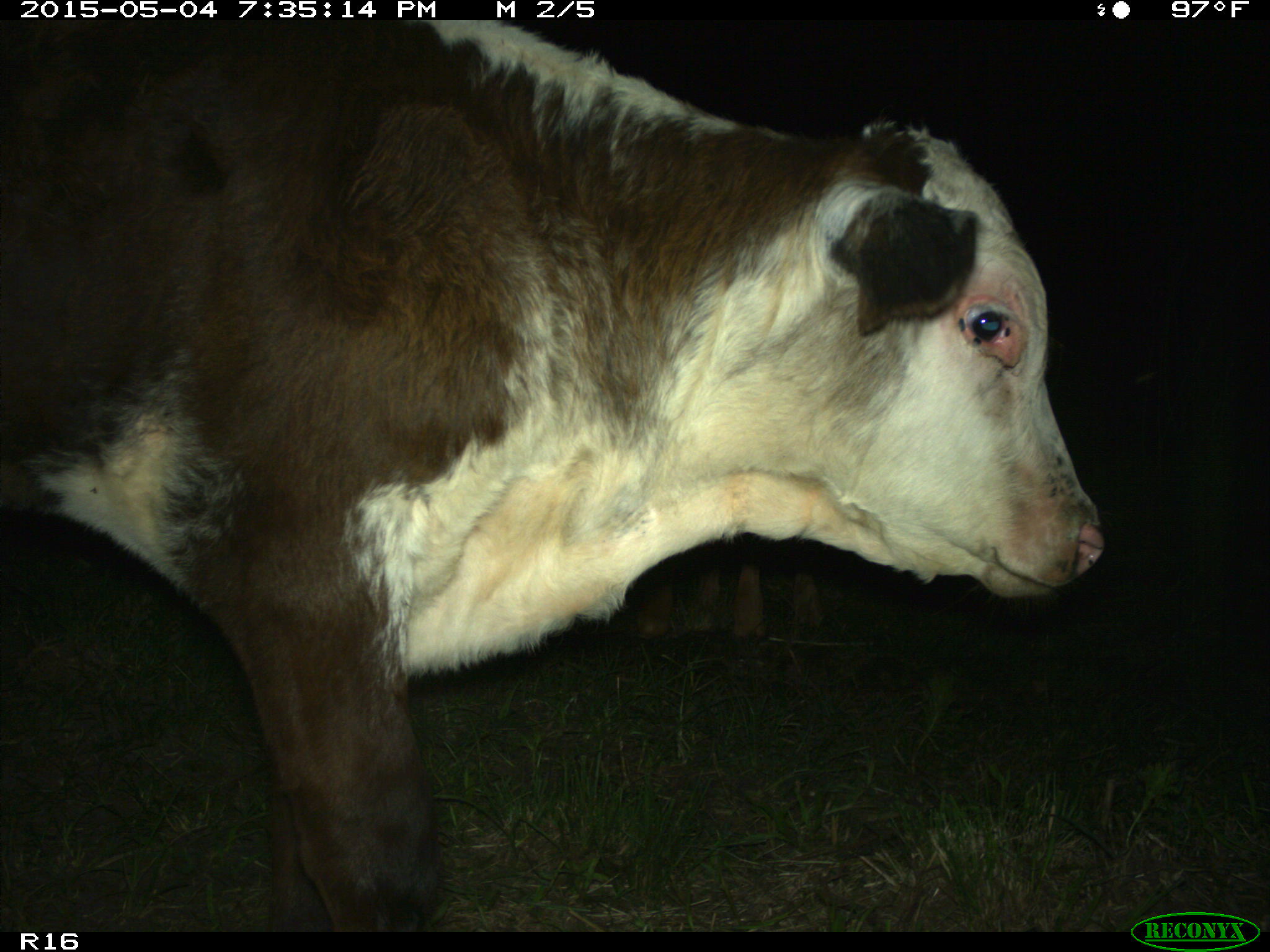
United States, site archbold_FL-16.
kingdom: Animalia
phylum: Chordata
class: Mammalia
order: Artiodactyla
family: Bovidae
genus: Bos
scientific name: Bos taurus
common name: domestic cow